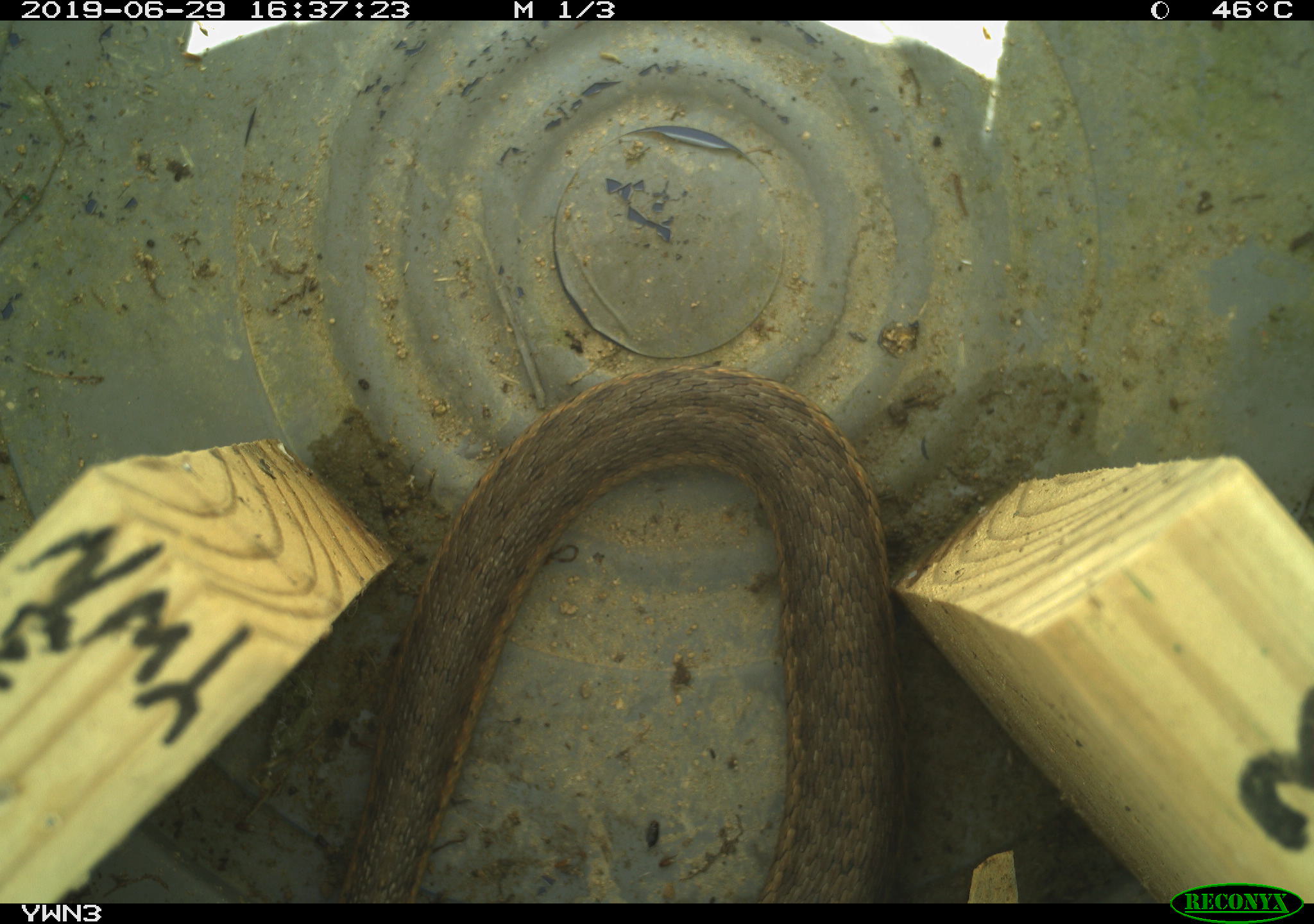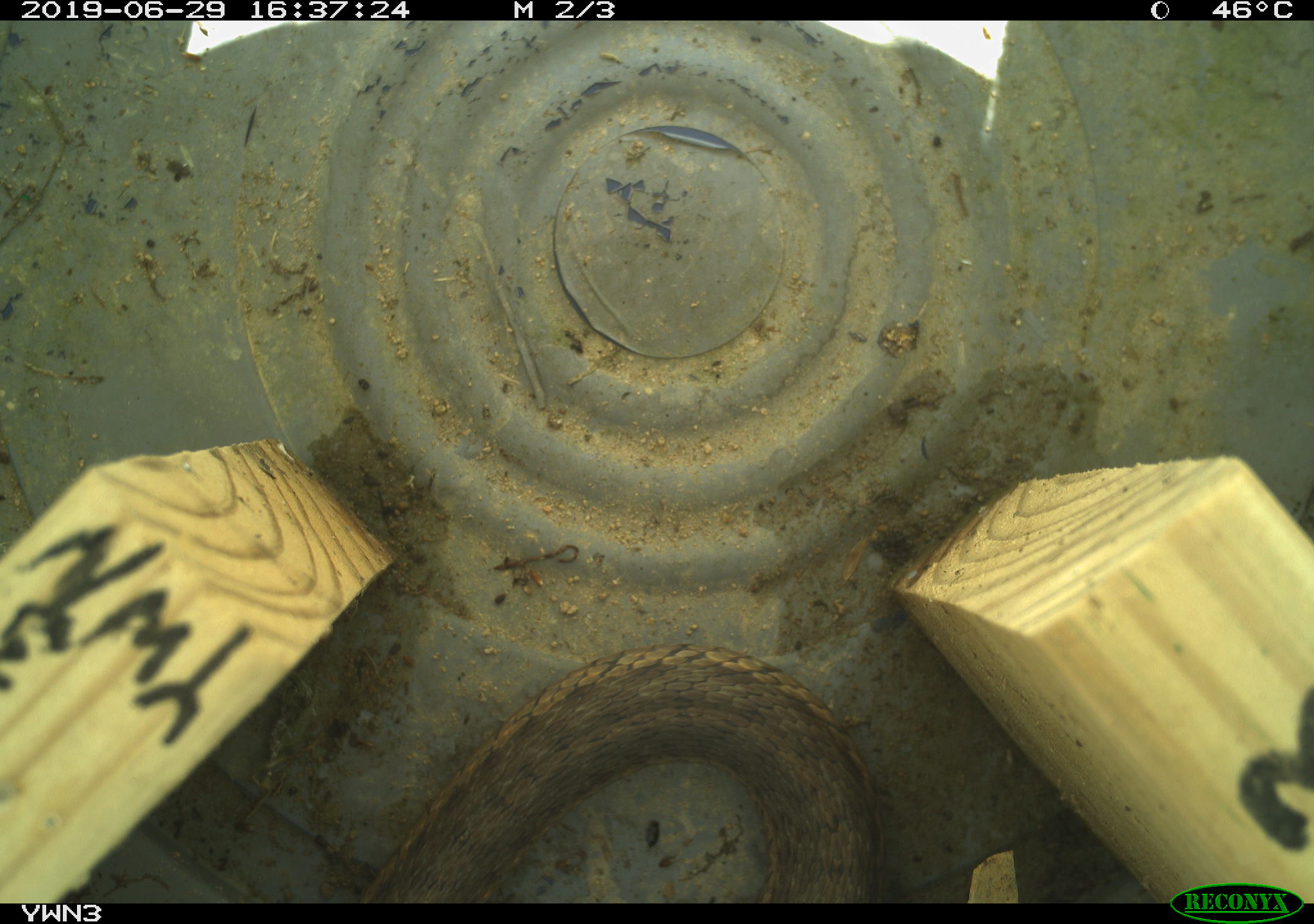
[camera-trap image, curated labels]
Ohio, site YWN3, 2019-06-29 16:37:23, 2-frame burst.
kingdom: Animalia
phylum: Chordata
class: Reptilia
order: Squamata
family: Colubridae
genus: Thamnophis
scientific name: Thamnophis sirtalis sirtalis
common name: eastern gartersnake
Eastern gartersnake (Thamnophis sirtalis sirtalis).